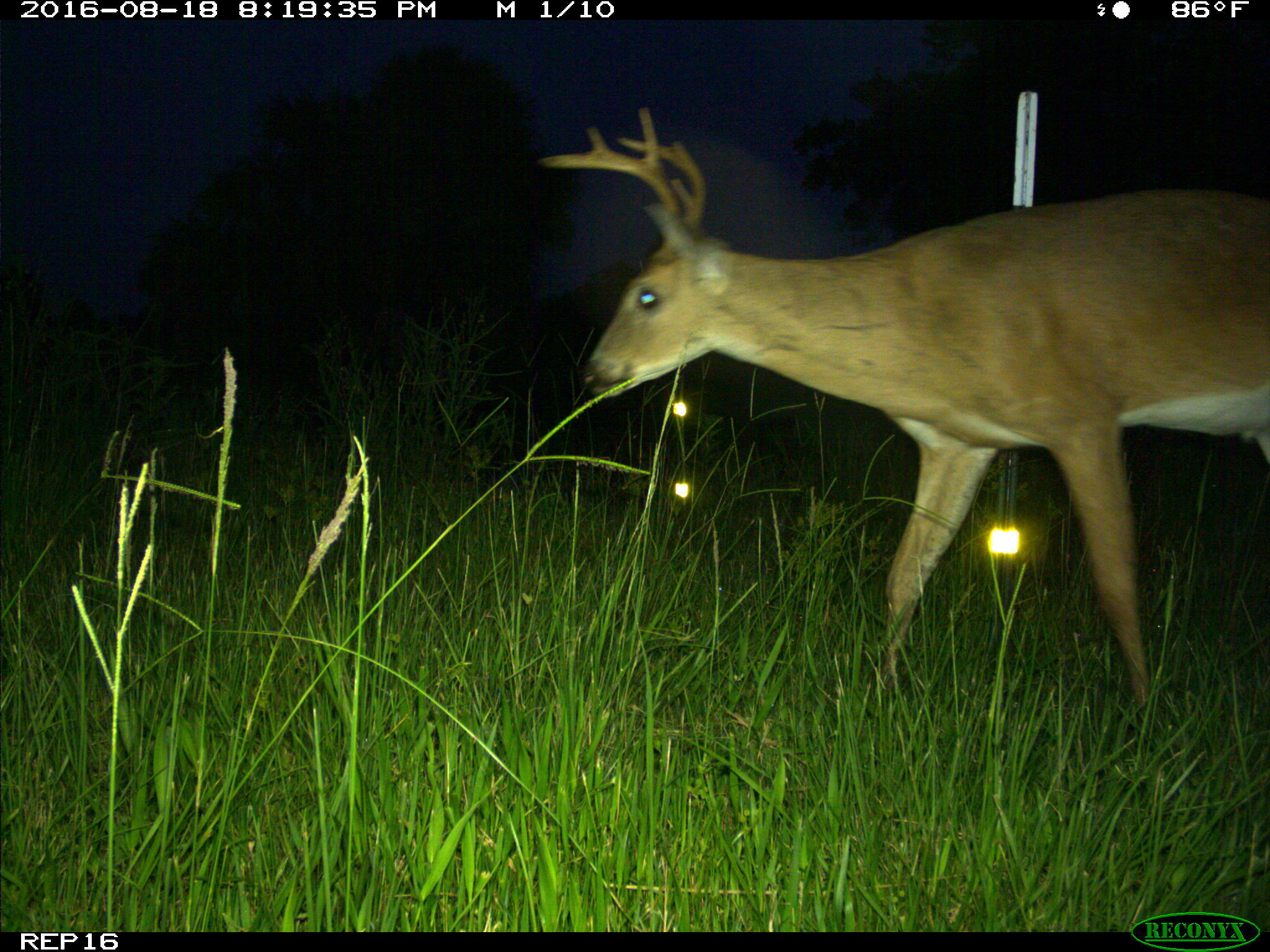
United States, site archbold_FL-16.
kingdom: Animalia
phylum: Chordata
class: Mammalia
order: Artiodactyla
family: Cervidae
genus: Odocoileus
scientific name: Odocoileus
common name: deer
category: unidentified deer